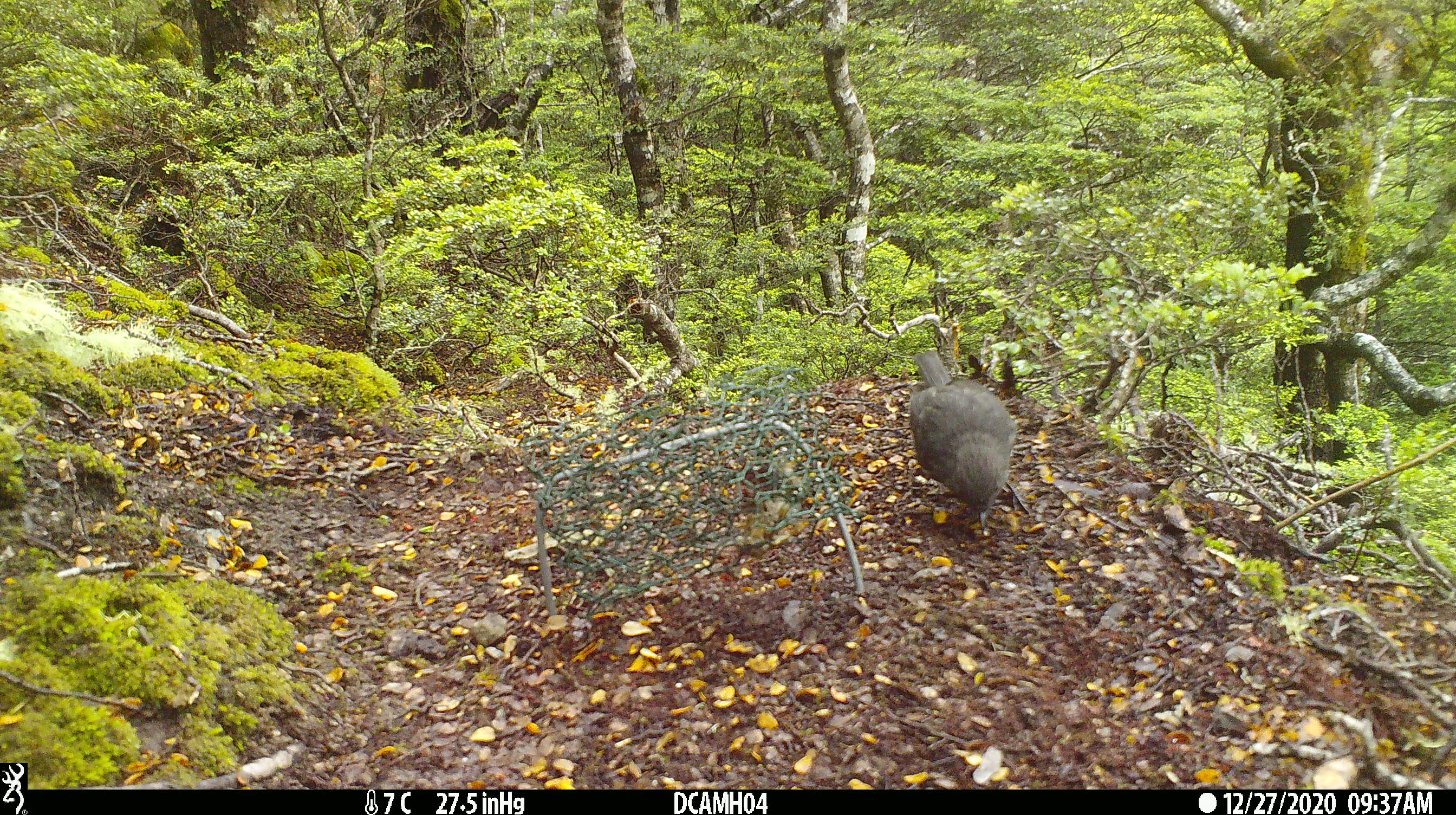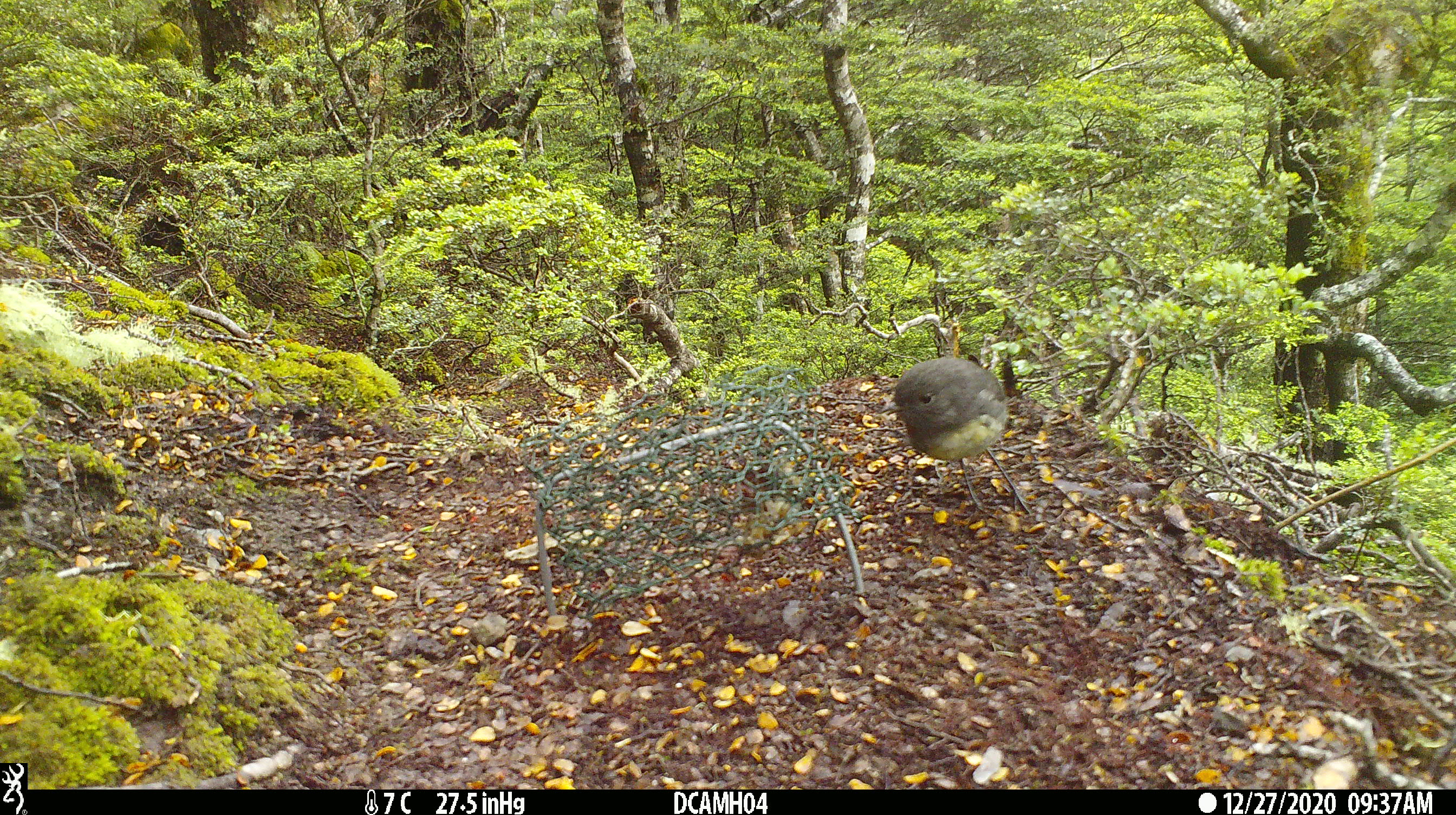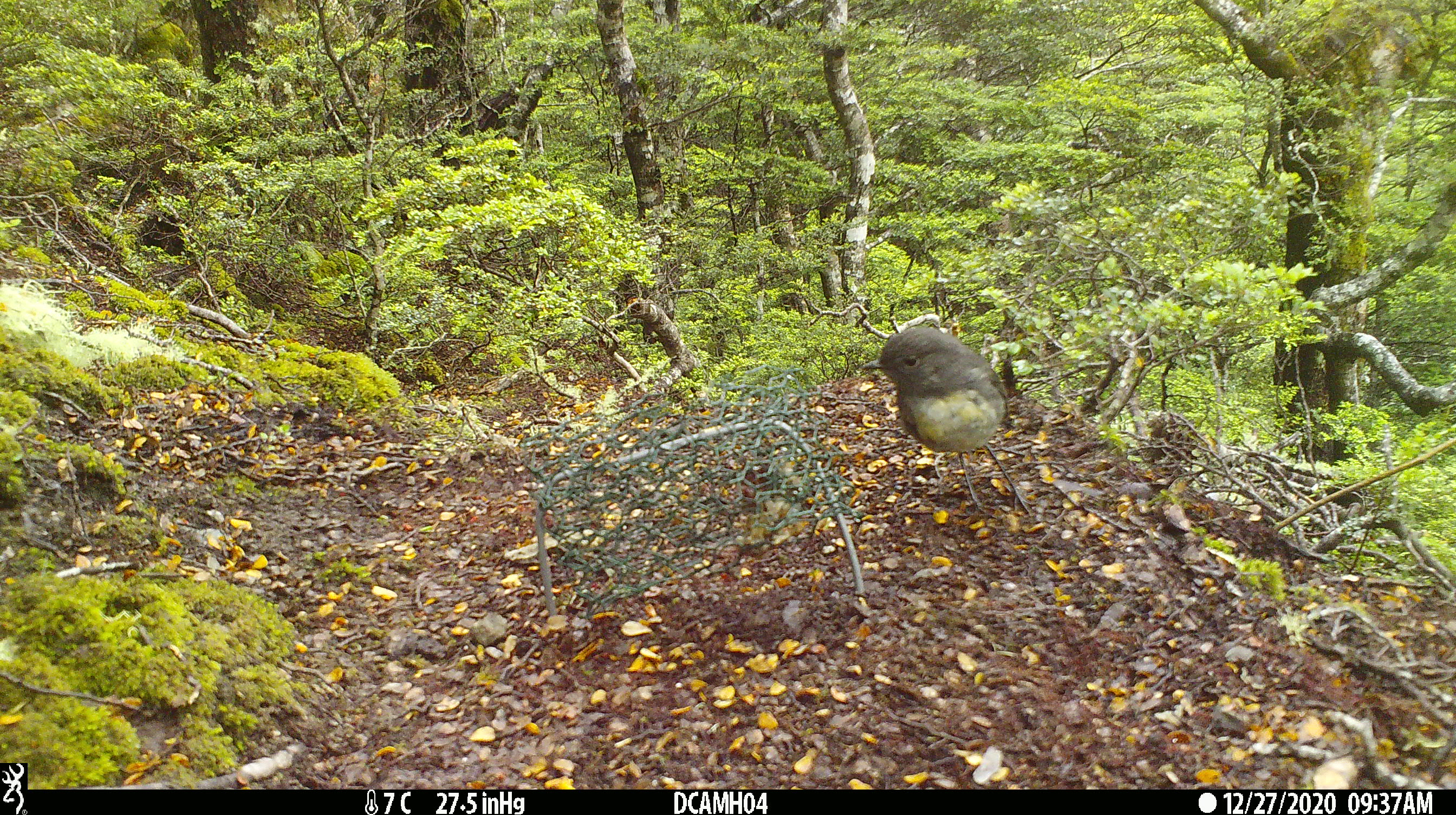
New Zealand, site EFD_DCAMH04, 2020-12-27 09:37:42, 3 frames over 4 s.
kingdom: Animalia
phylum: Chordata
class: Aves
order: Passeriformes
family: Petroicidae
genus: Petroica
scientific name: Petroica australis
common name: new zealand robin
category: robin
Robin (new zealand robin) (Petroica australis).